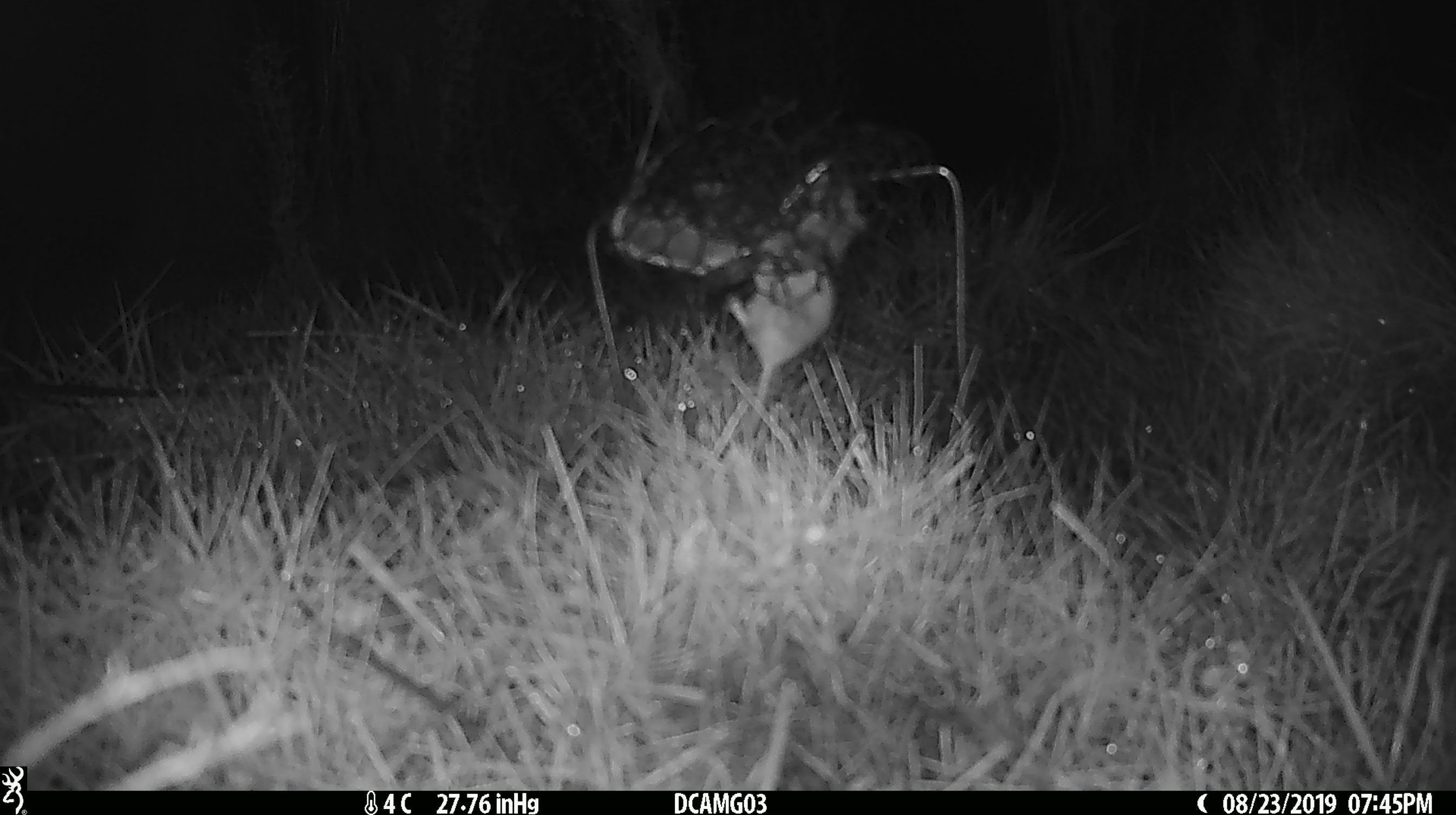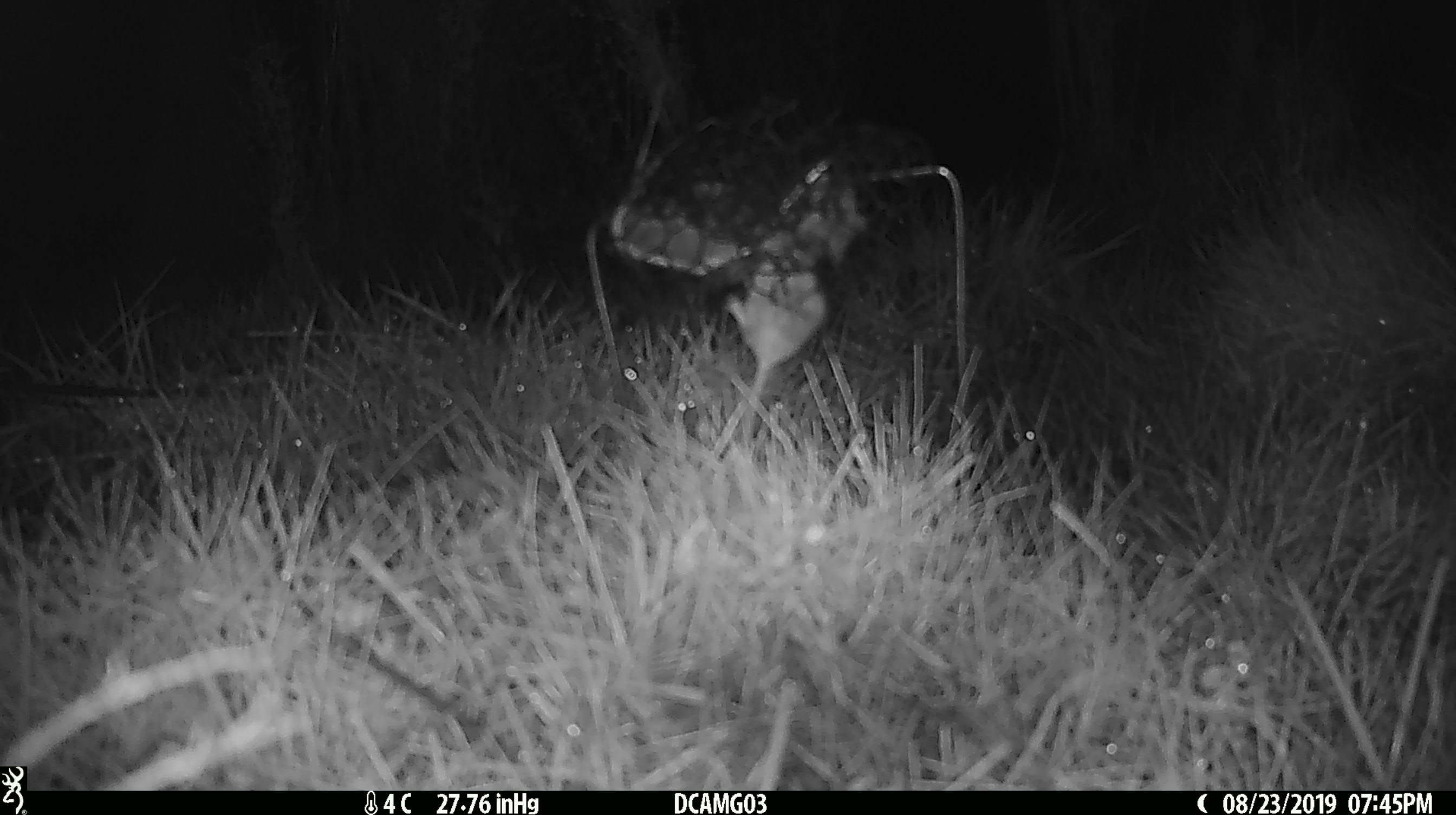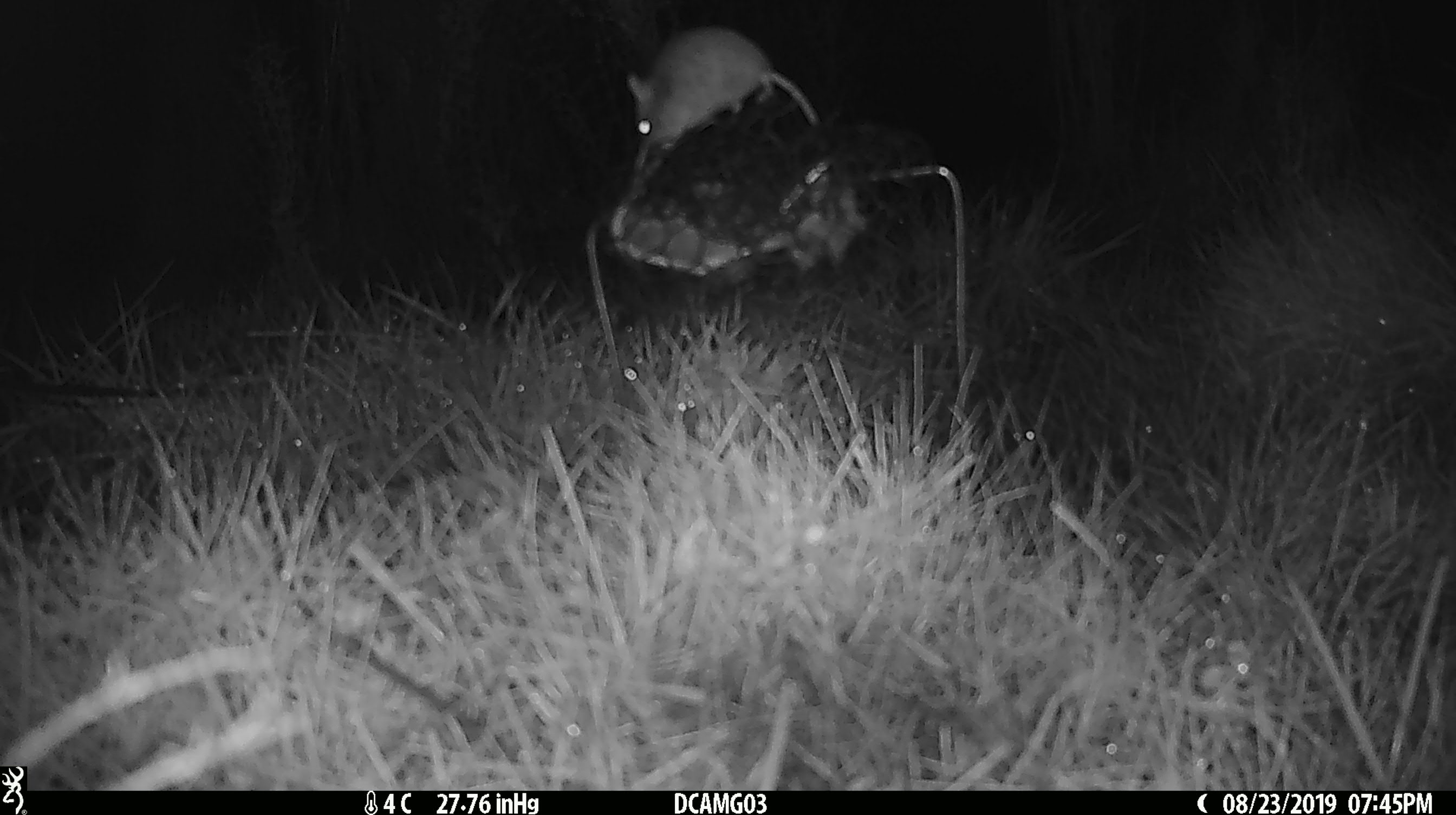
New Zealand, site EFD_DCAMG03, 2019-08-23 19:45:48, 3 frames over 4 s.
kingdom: Animalia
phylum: Chordata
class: Mammalia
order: Rodentia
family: Muridae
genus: Mus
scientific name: Mus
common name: mouse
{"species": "mouse (Mus)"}